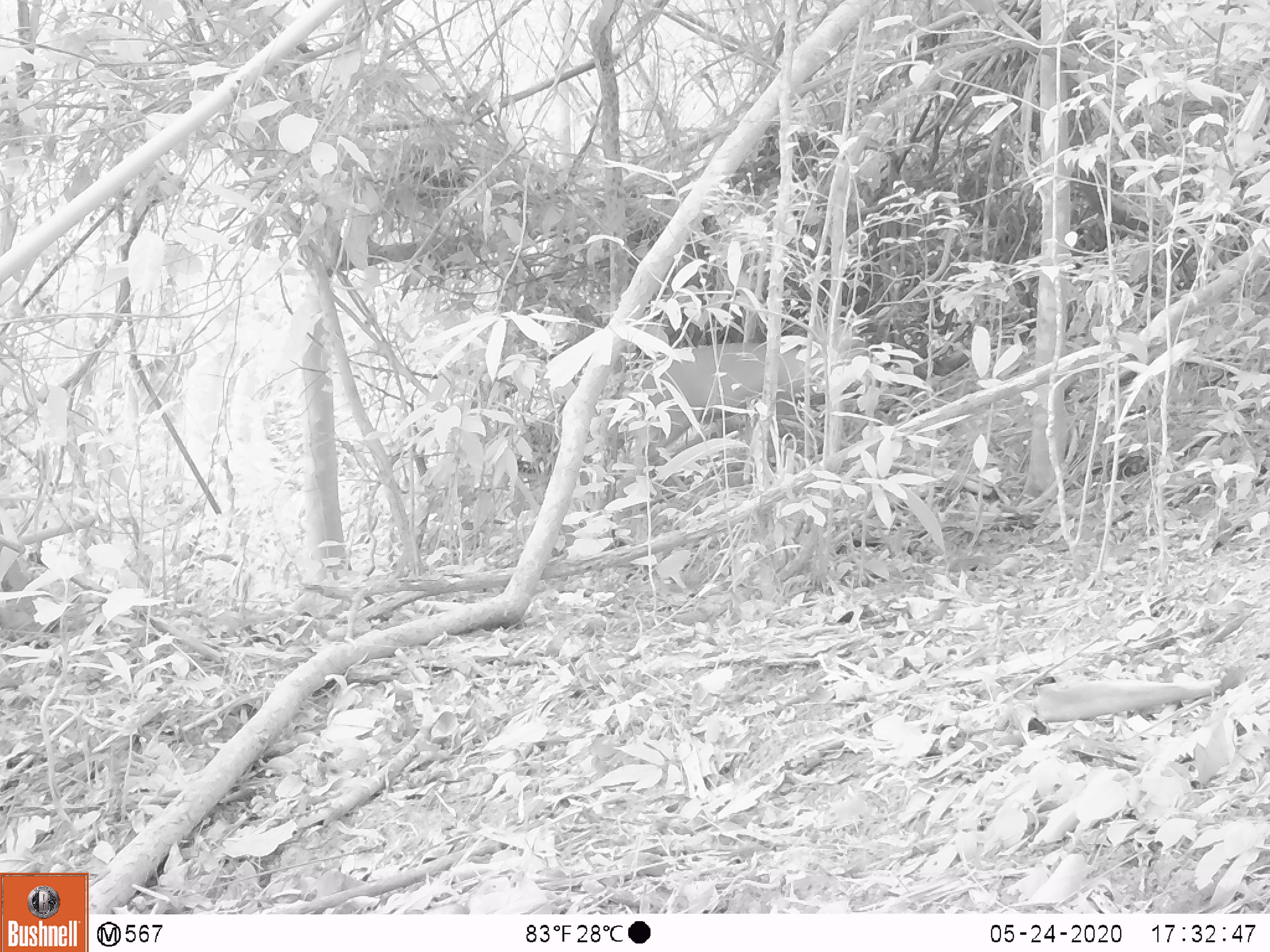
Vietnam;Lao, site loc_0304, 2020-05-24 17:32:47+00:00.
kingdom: Animalia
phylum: Chordata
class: Mammalia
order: Artiodactyla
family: Cervidae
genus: Muntiacus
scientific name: Muntiacus rooseveltorum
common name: roosevelt's muntjac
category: roosevelts muntjac group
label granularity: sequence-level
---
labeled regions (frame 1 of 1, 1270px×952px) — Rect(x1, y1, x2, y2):
roosevelts muntjac group: Rect(611, 341, 876, 522)